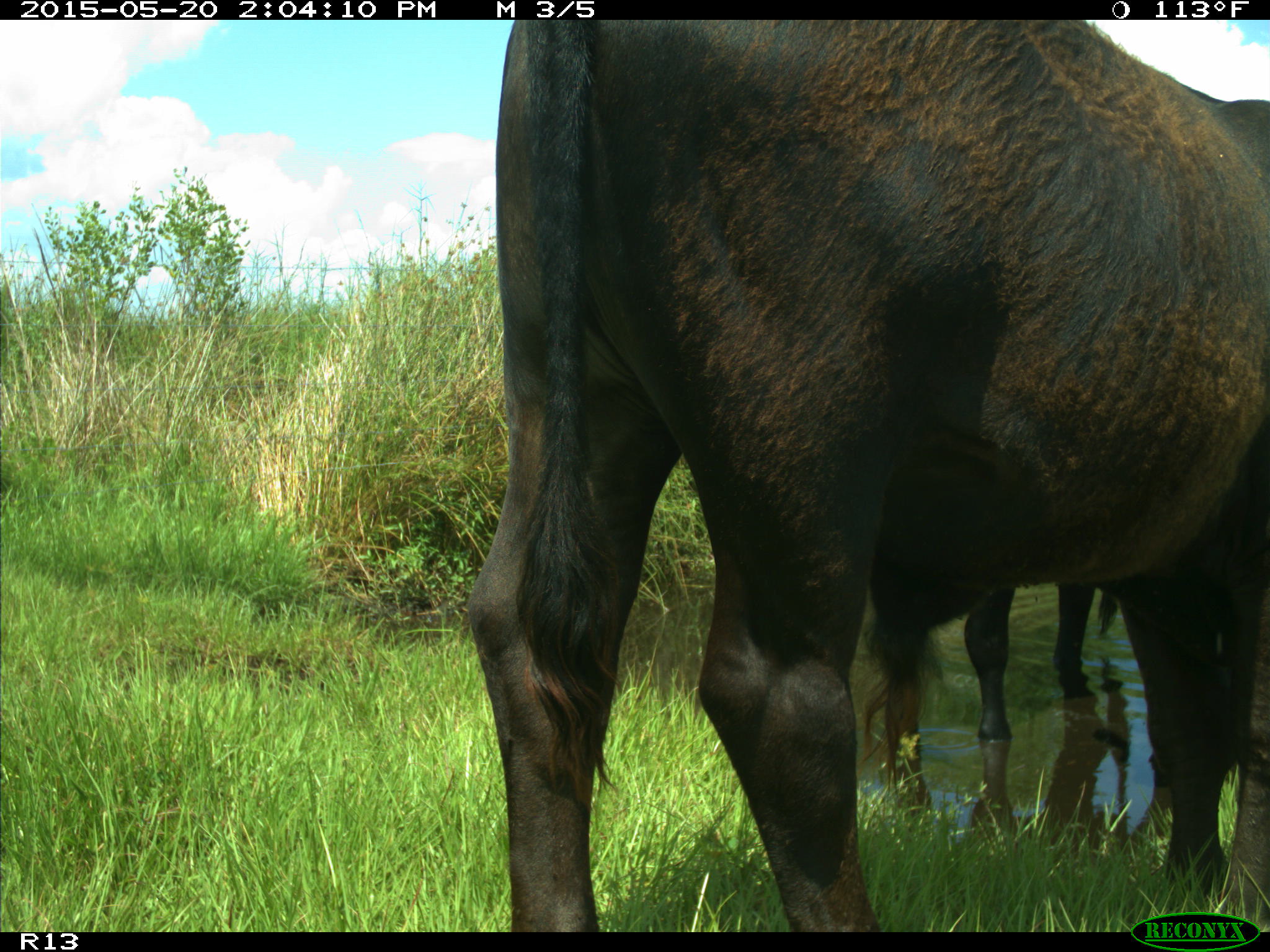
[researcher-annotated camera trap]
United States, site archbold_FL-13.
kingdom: Animalia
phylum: Chordata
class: Mammalia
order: Artiodactyla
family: Bovidae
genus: Bos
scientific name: Bos taurus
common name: domestic cow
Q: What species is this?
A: Bos taurus (domestic cow).